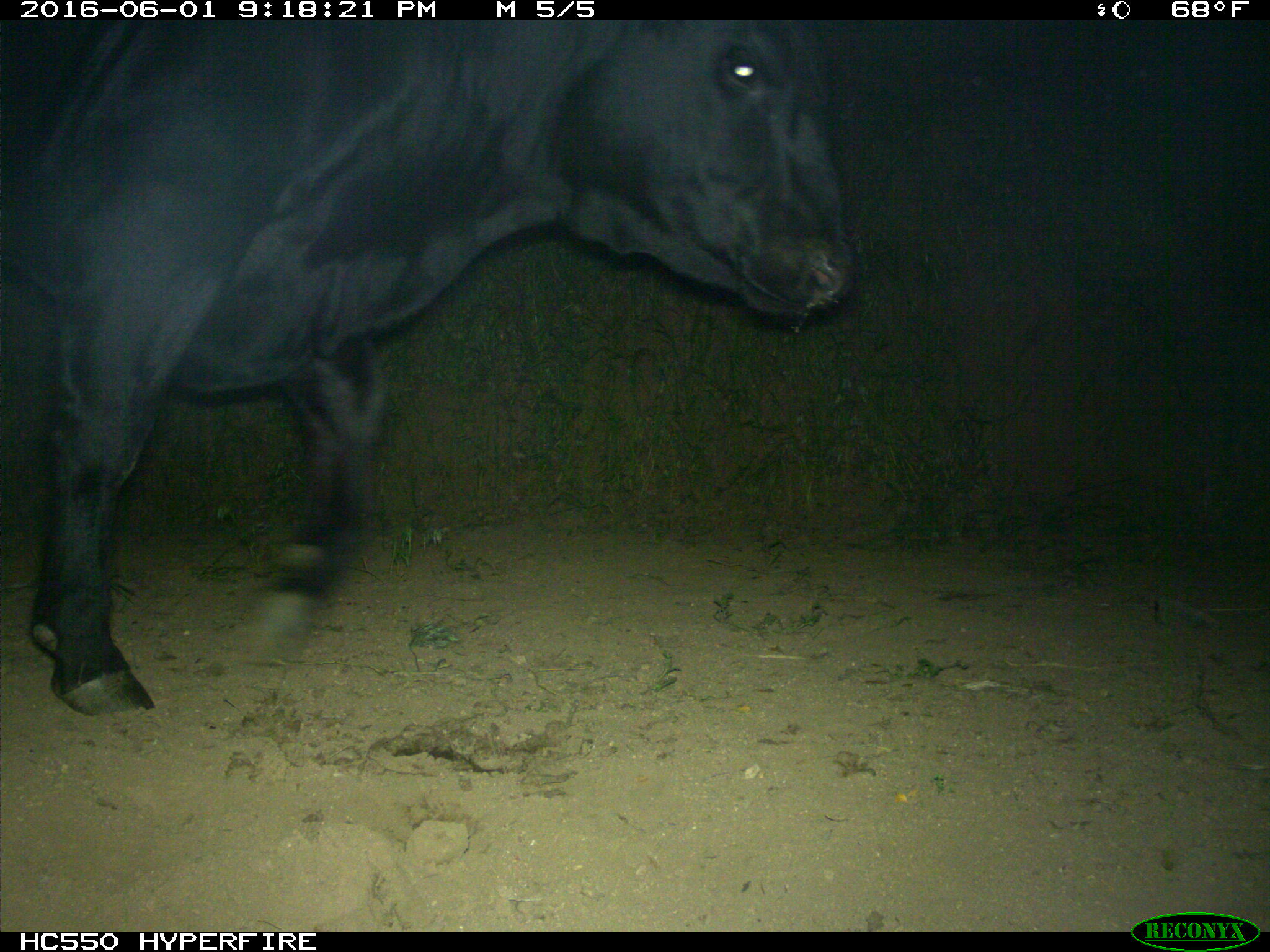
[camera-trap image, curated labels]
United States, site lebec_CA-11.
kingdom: Animalia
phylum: Chordata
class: Mammalia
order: Artiodactyla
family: Bovidae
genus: Bos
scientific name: Bos taurus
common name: domestic cow